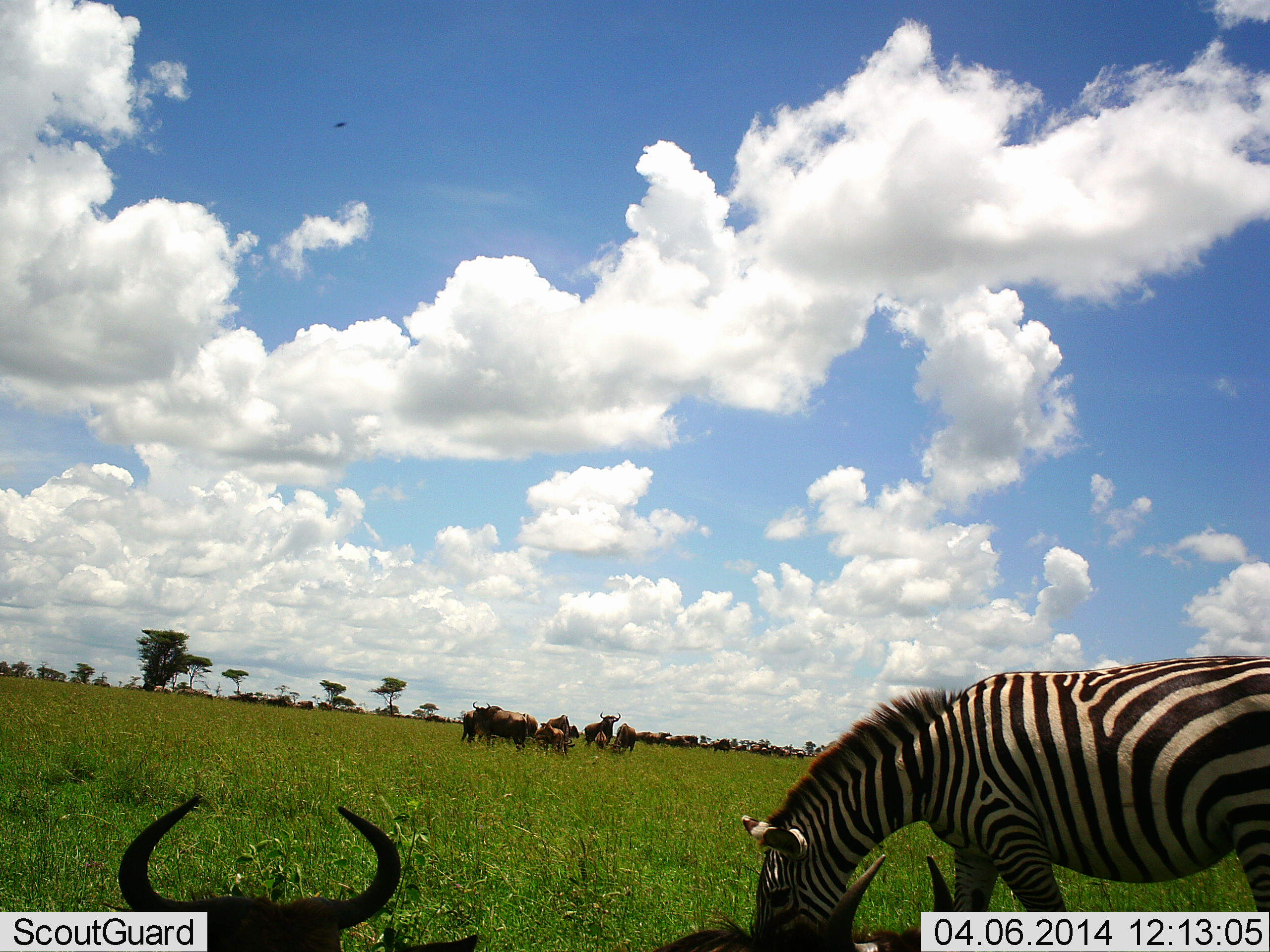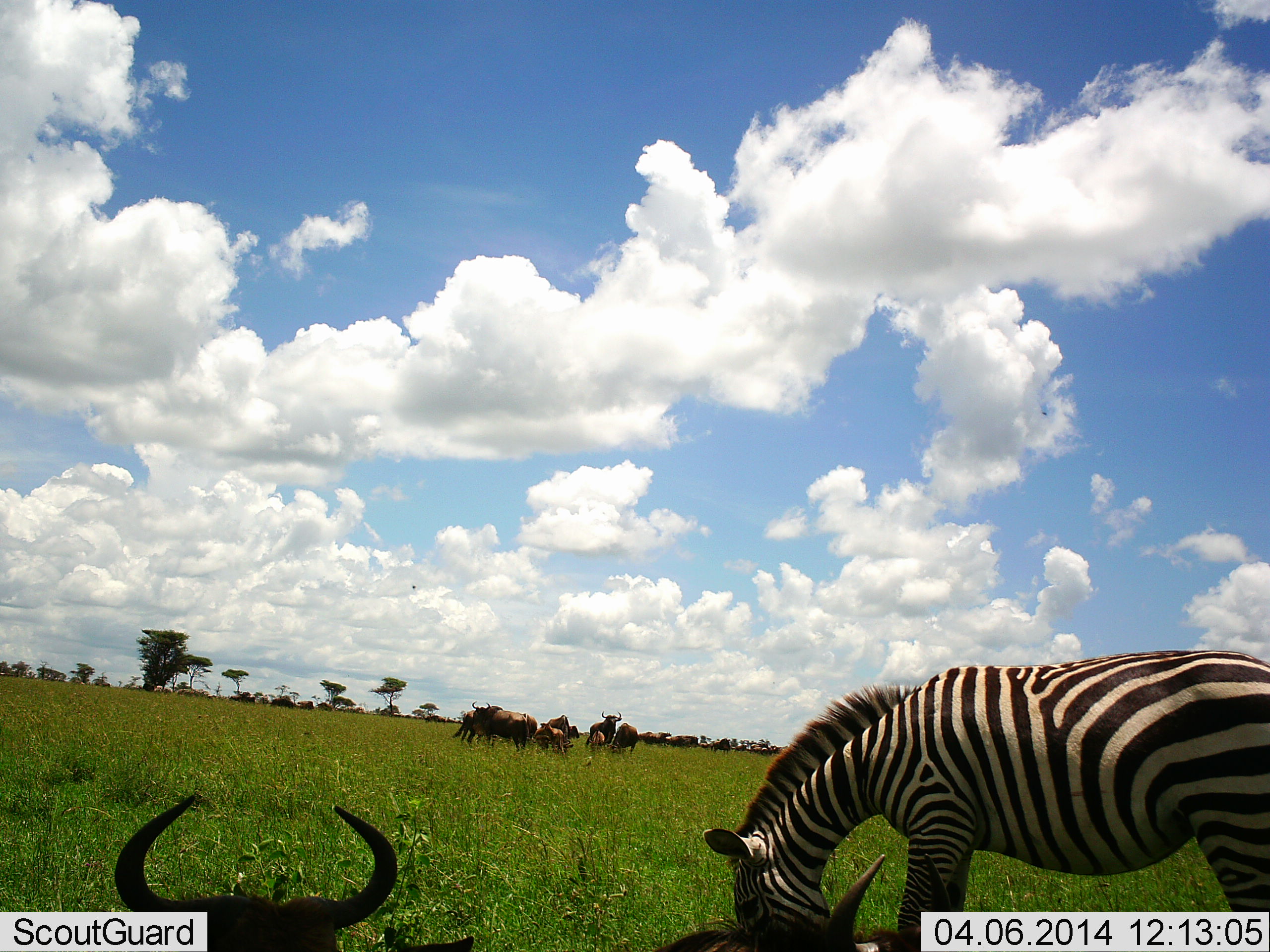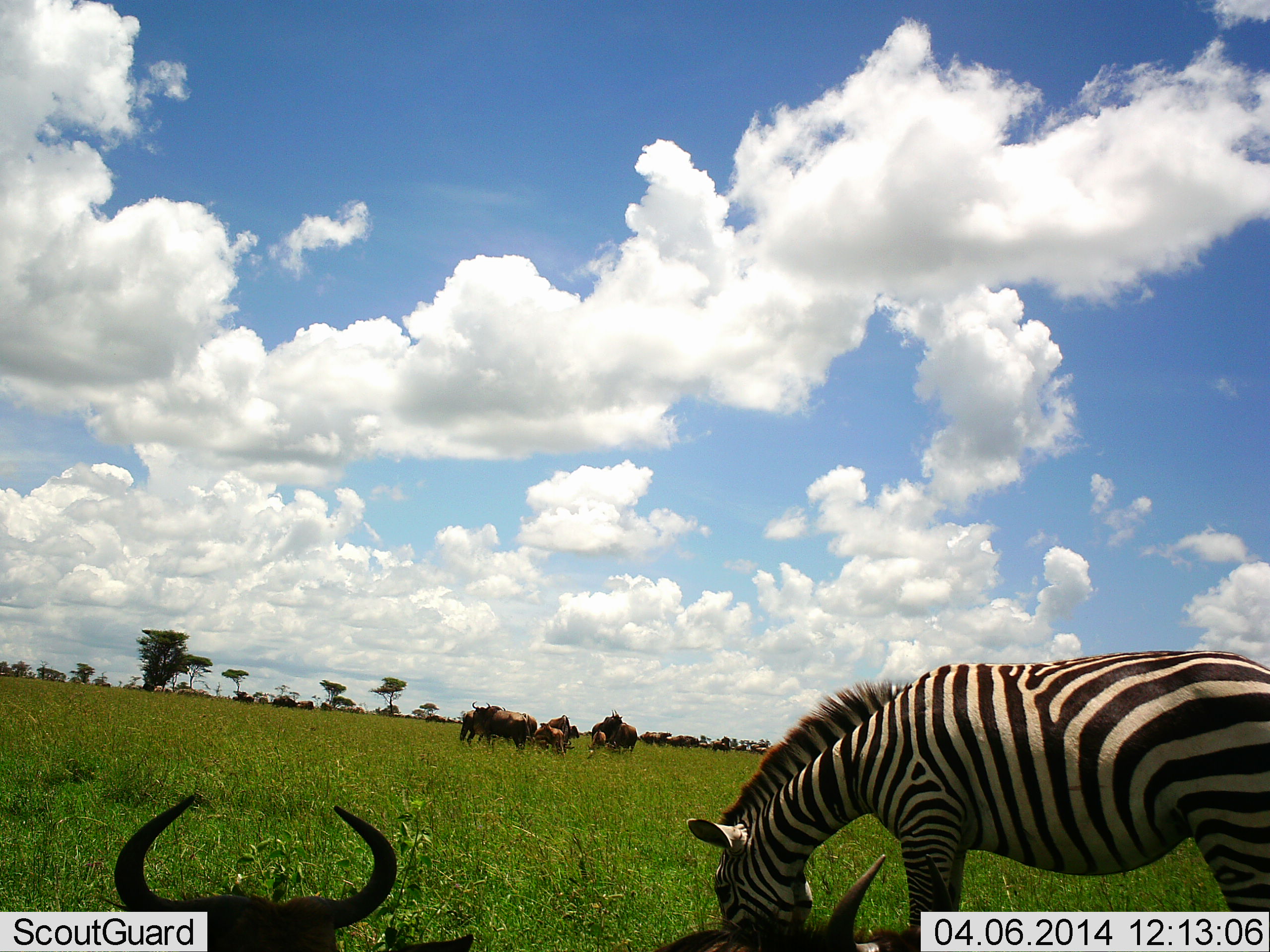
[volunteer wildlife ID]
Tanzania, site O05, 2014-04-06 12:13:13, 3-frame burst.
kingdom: Animalia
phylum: Chordata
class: Mammalia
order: Artiodactyla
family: Bovidae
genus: Connochaetes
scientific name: Connochaetes taurinus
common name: blue wildebeest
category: wildebeest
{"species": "wildebeest (blue wildebeest) (Connochaetes taurinus)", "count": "10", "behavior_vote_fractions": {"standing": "50%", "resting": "60%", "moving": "0%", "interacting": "0%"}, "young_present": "10%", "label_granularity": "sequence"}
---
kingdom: Animalia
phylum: Chordata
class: Mammalia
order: Perissodactyla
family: Equidae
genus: Equus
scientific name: Equus quagga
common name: plains zebra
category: zebra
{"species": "zebra (plains zebra) (Equus quagga)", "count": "1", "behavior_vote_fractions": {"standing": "9%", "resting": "0%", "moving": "0%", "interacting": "0%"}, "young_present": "0%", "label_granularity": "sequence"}